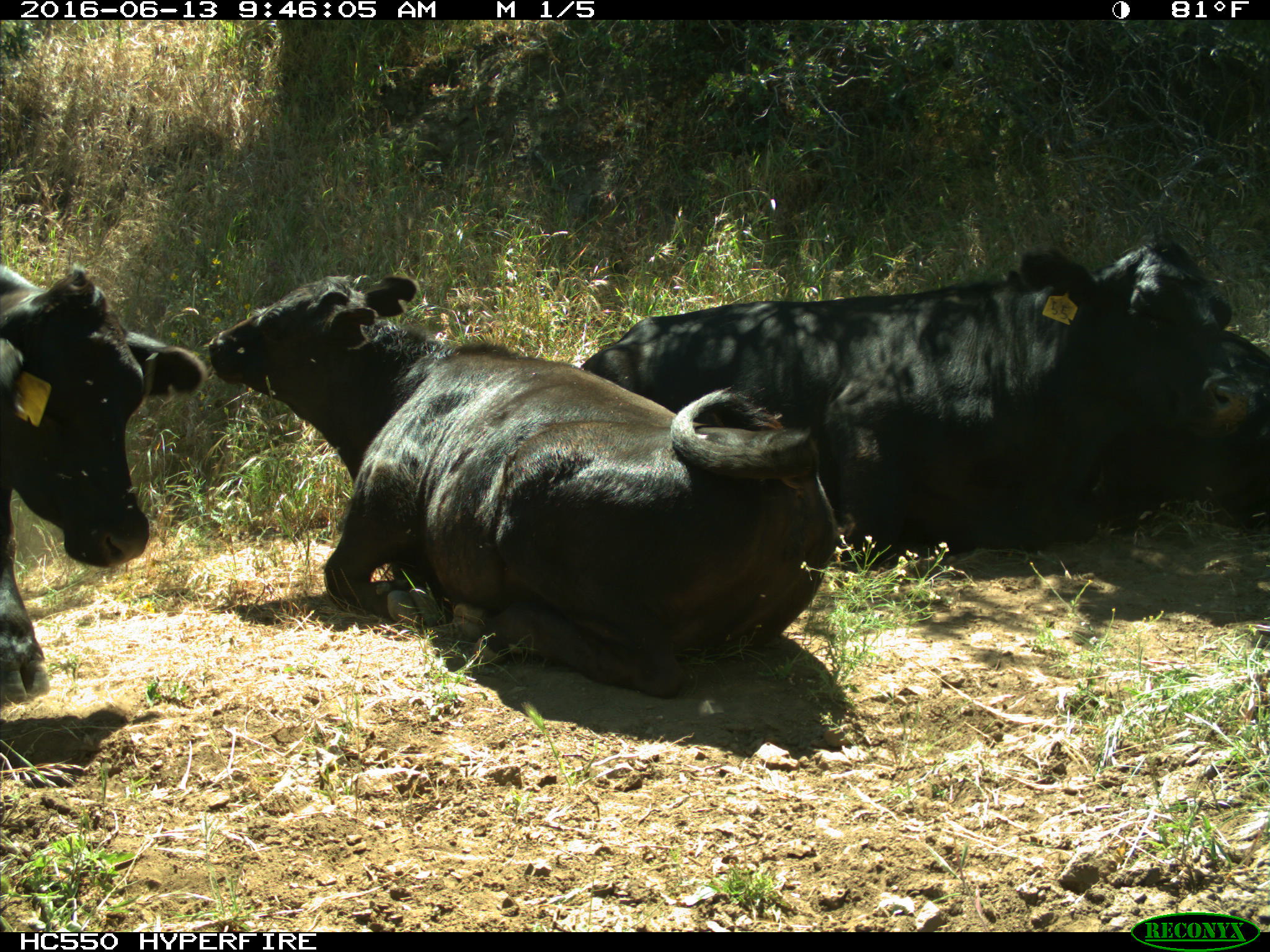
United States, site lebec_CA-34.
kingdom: Animalia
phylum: Chordata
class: Mammalia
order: Artiodactyla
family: Bovidae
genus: Bos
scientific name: Bos taurus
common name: domestic cow